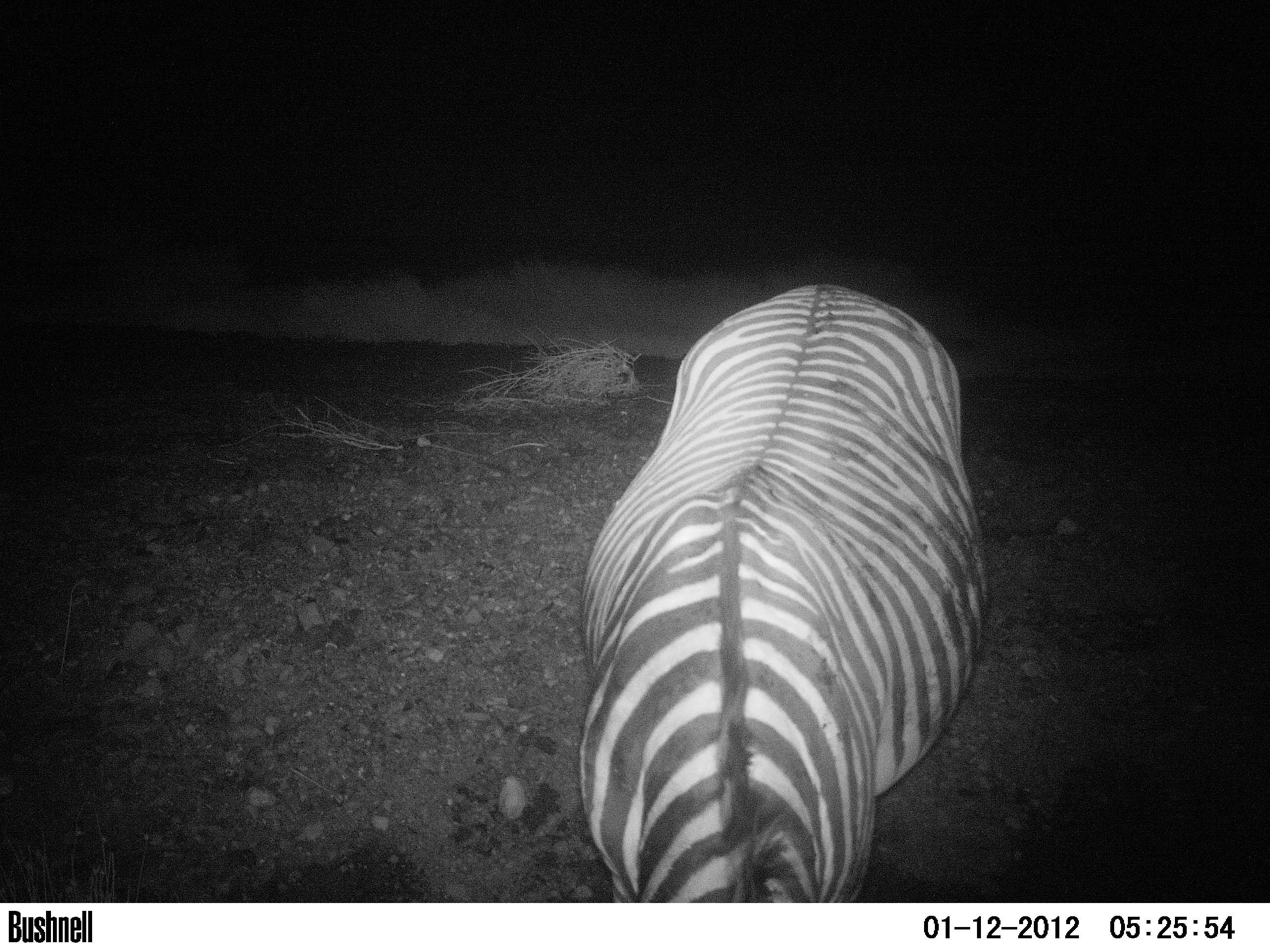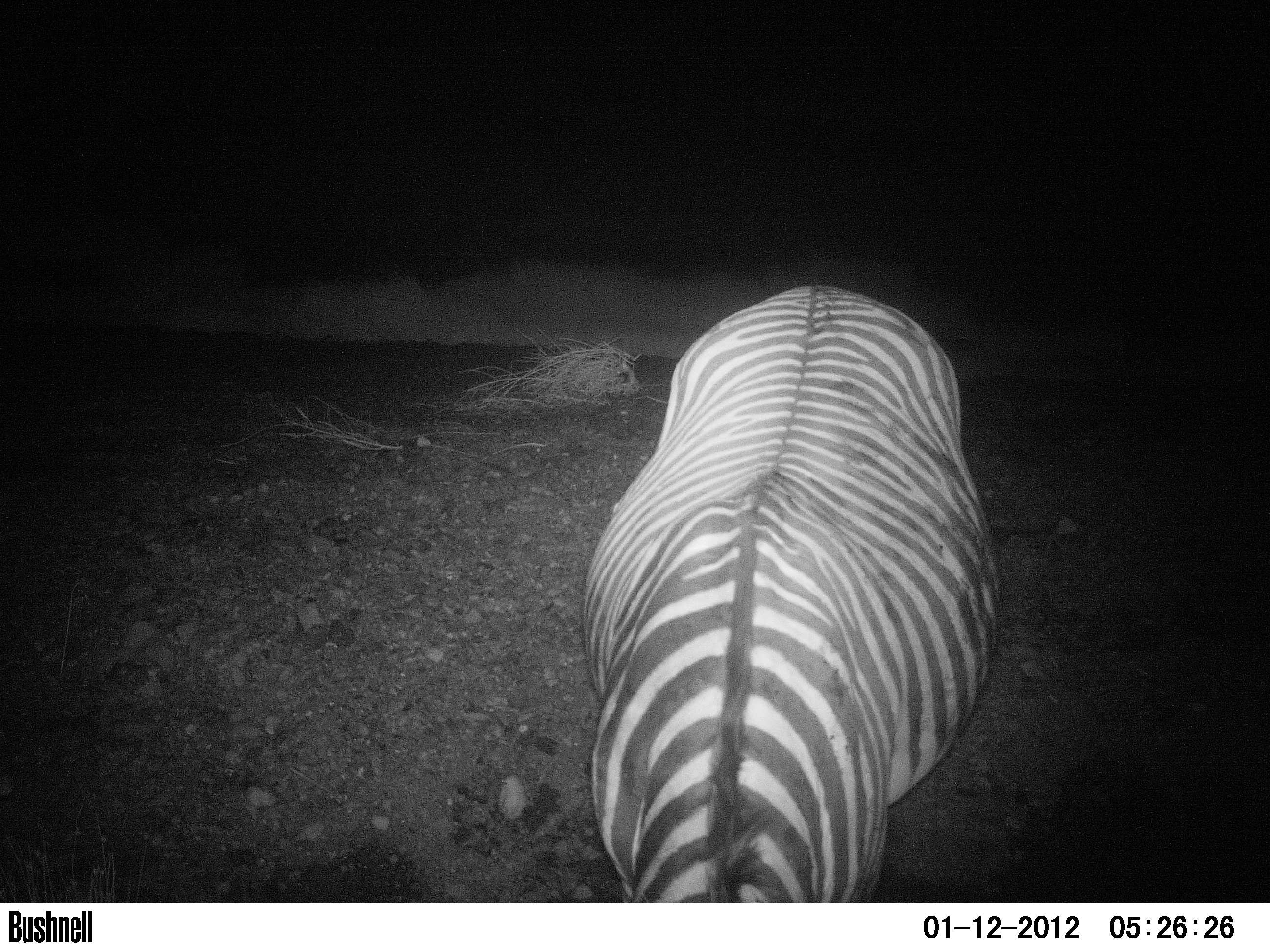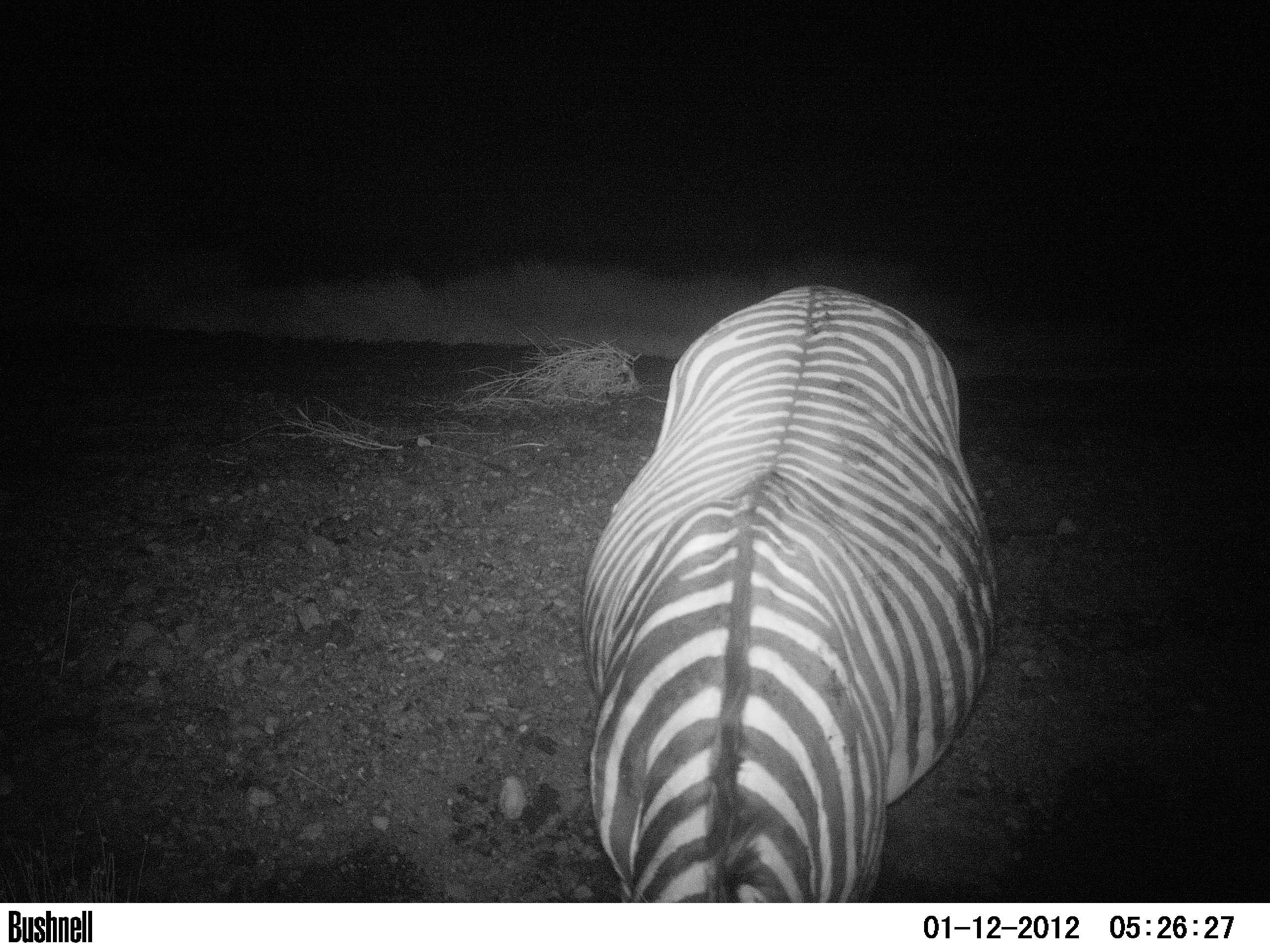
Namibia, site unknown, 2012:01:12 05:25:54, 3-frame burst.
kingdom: Animalia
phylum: Chordata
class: Mammalia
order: Perissodactyla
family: Equidae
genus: Equus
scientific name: Equus zebra hartmannae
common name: hartmann's mountain zebra